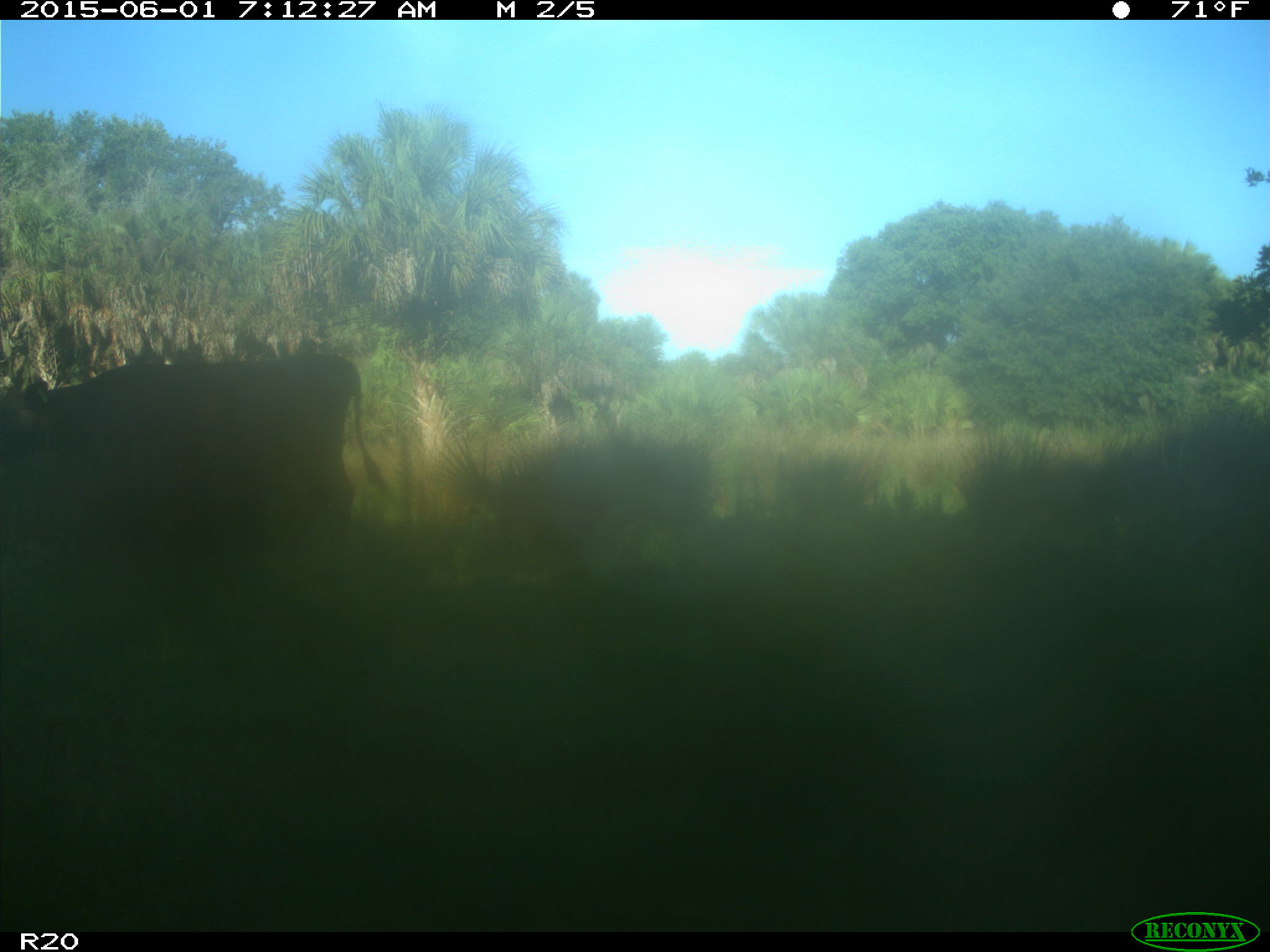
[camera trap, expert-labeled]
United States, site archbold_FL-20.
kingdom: Animalia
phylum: Chordata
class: Mammalia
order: Artiodactyla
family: Bovidae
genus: Bos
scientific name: Bos taurus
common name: domestic cow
Bos taurus (domestic cow).